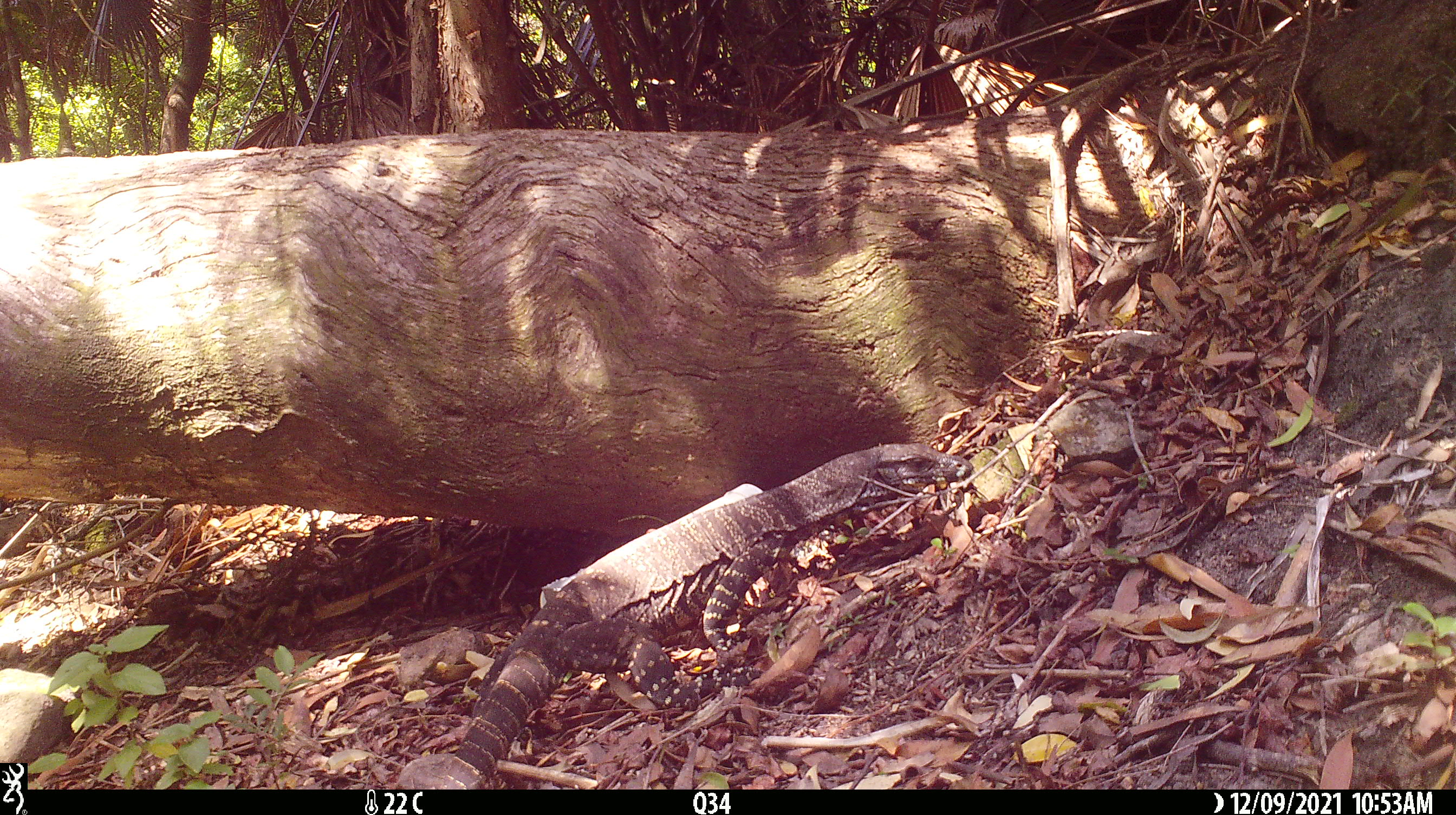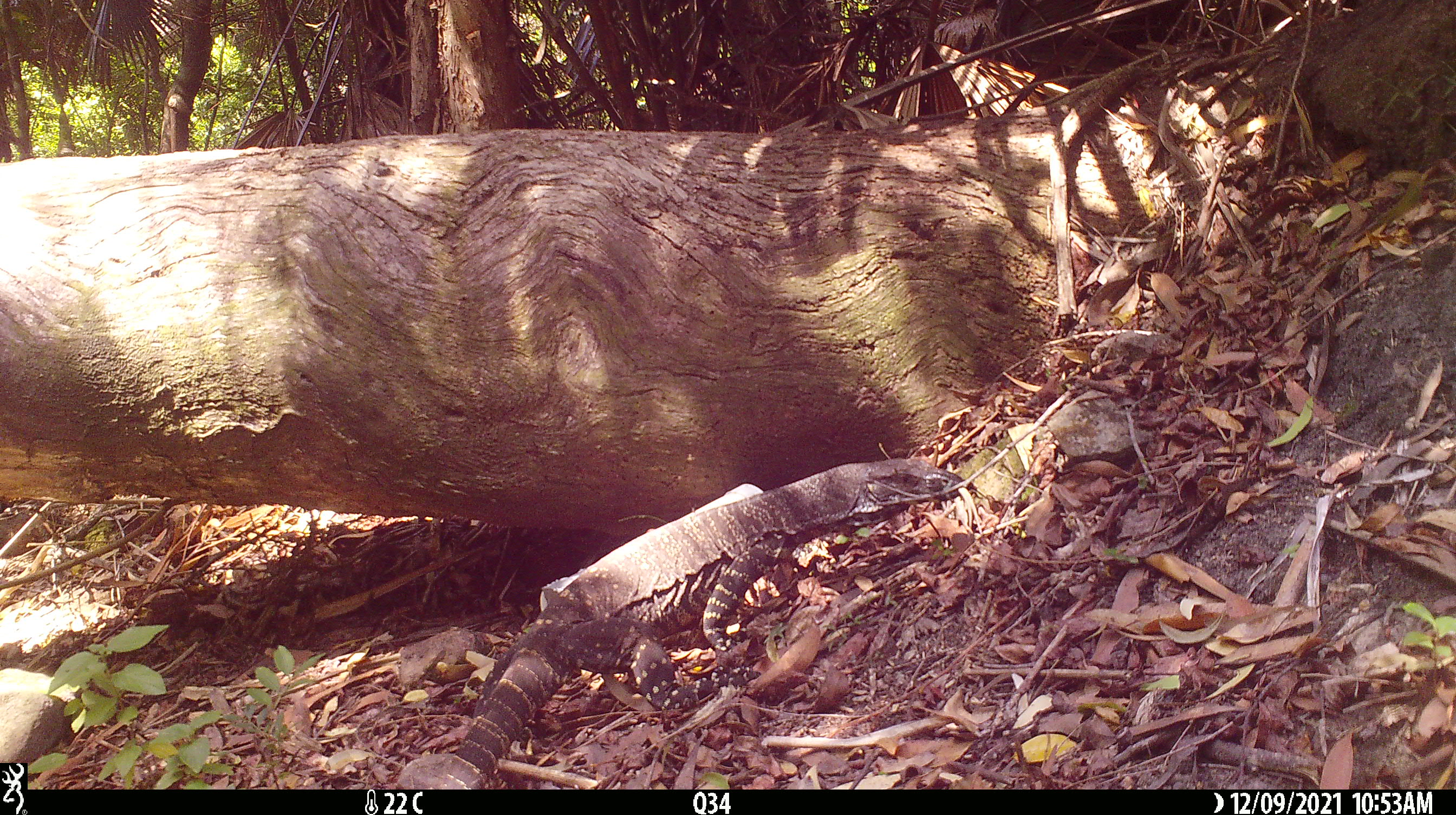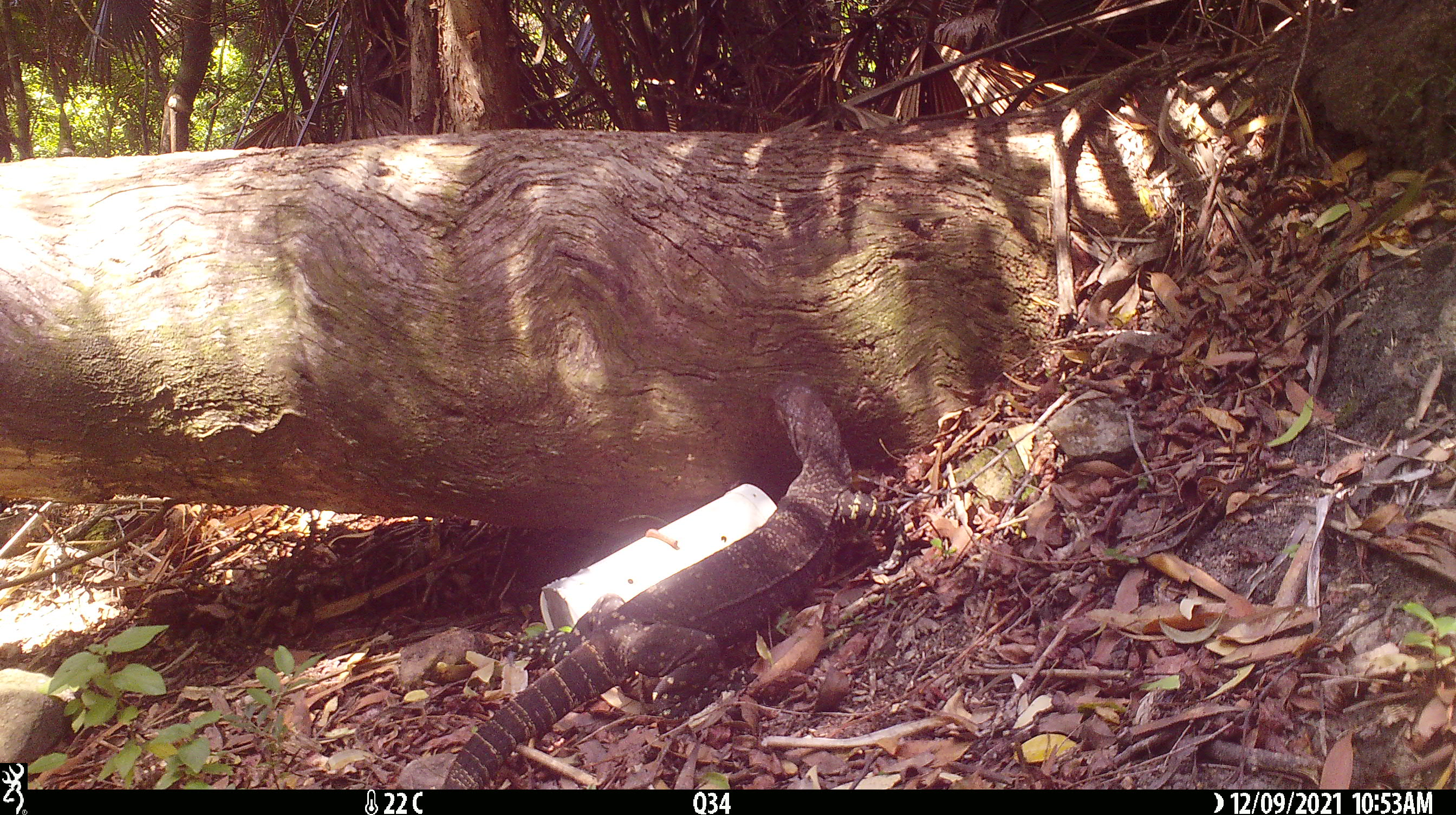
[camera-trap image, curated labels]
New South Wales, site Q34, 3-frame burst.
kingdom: Animalia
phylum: Chordata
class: Reptilia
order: Squamata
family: Varanidae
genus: Varanus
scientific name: Varanus varius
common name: lace monitor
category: goanna